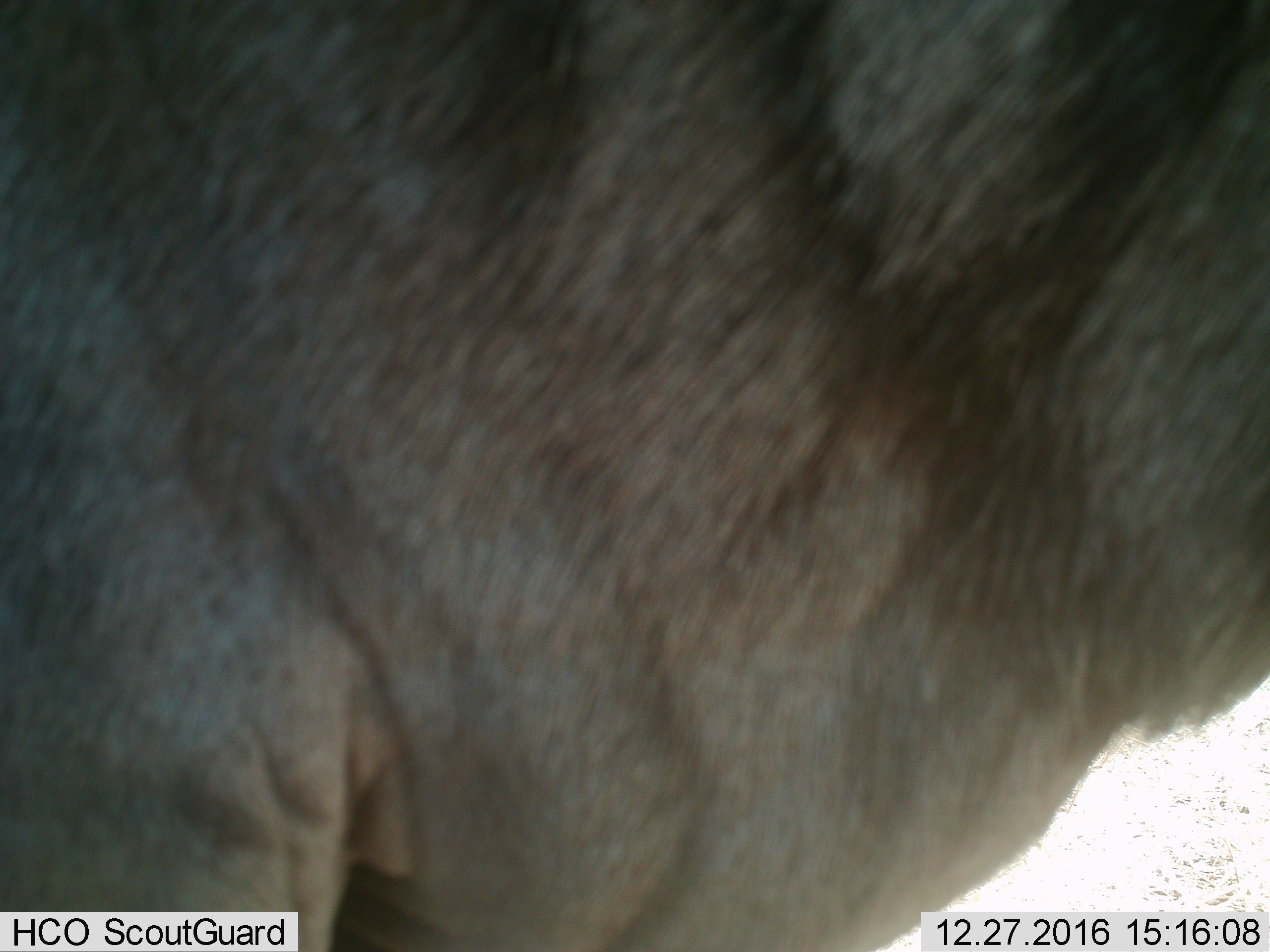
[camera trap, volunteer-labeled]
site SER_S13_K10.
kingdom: Animalia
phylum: Chordata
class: Mammalia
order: Artiodactyla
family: Bovidae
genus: Connochaetes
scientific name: Connochaetes taurinus taurinus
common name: blue wildebeest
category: wildebeestblue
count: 1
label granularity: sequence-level